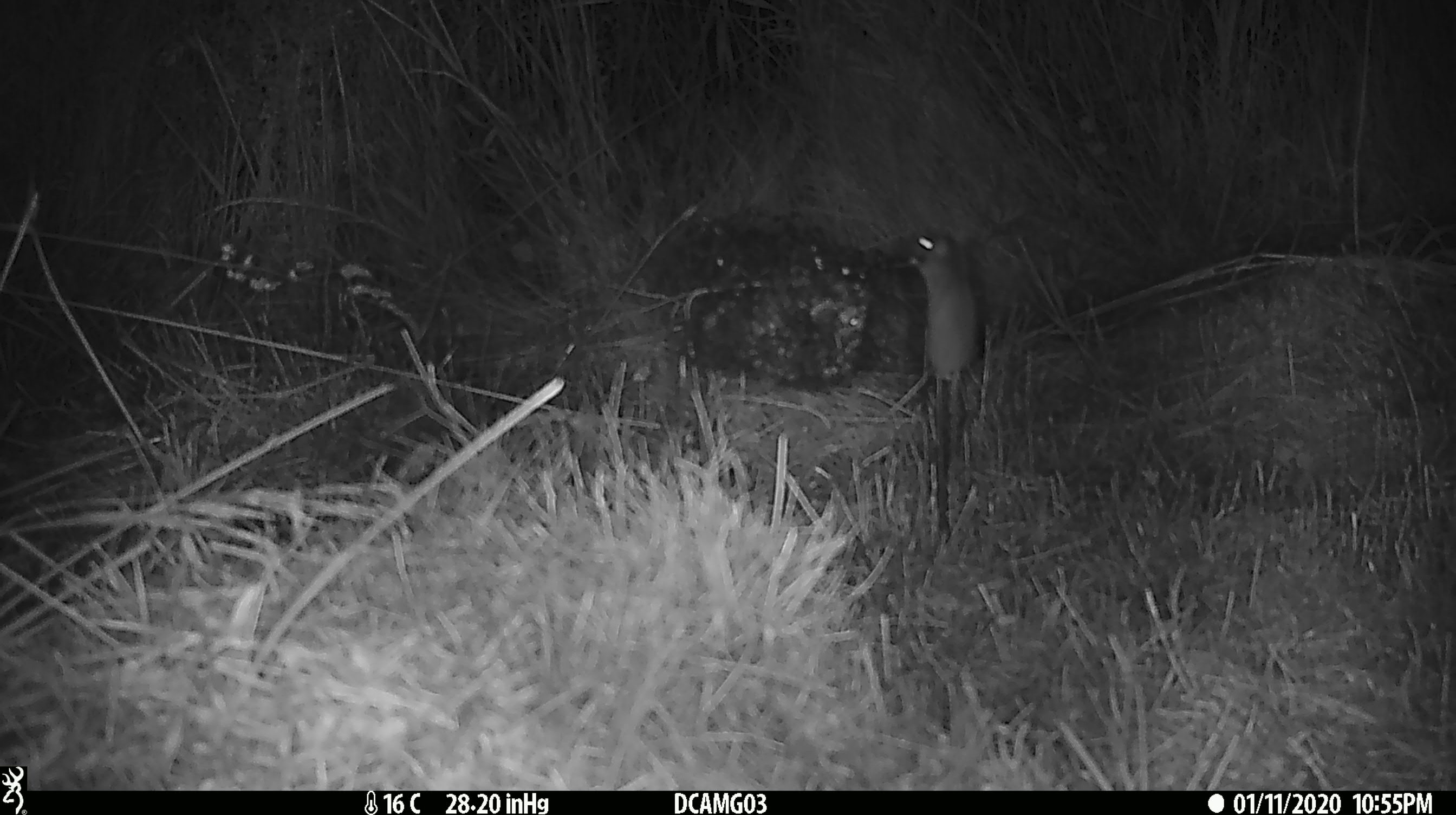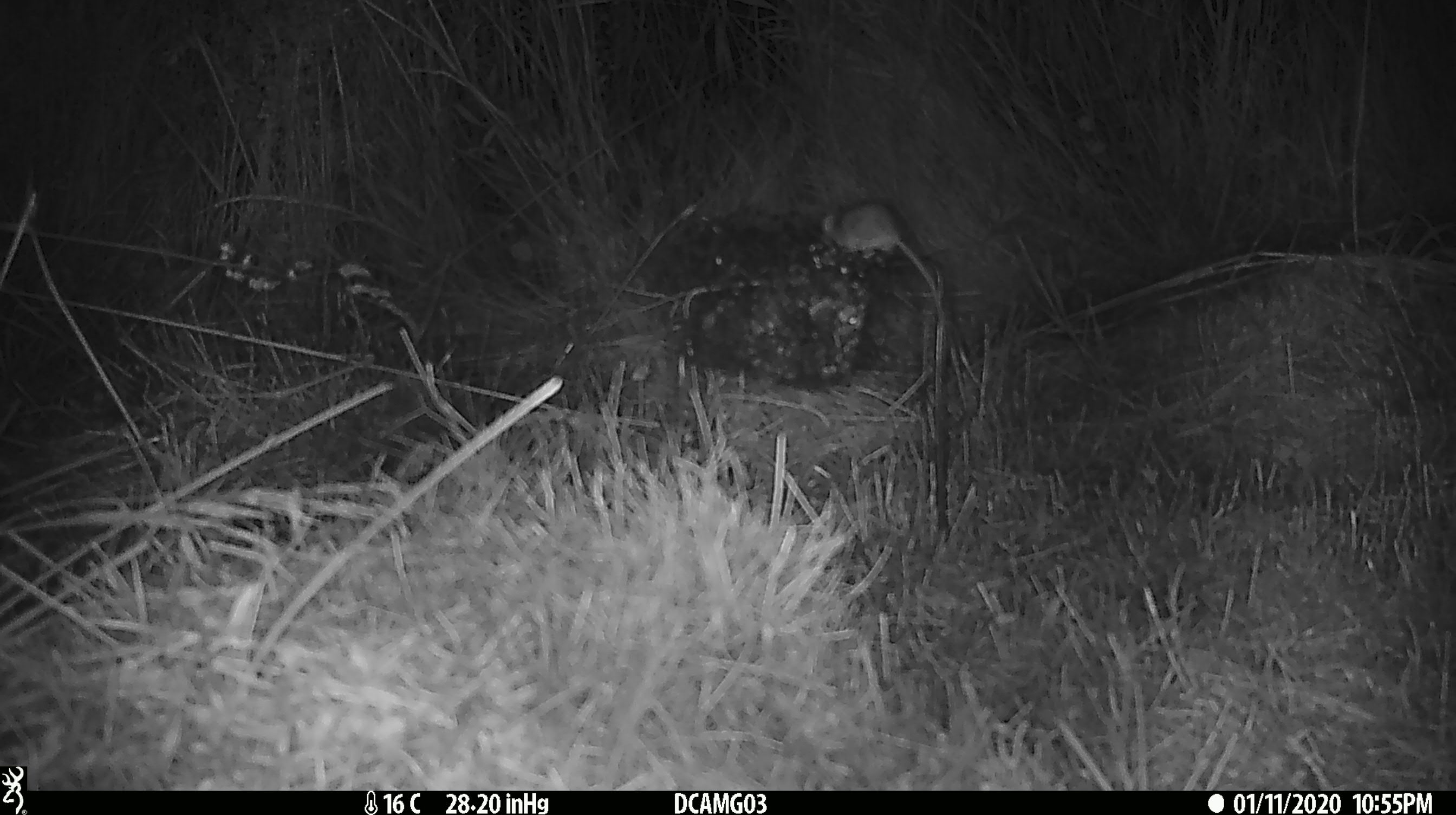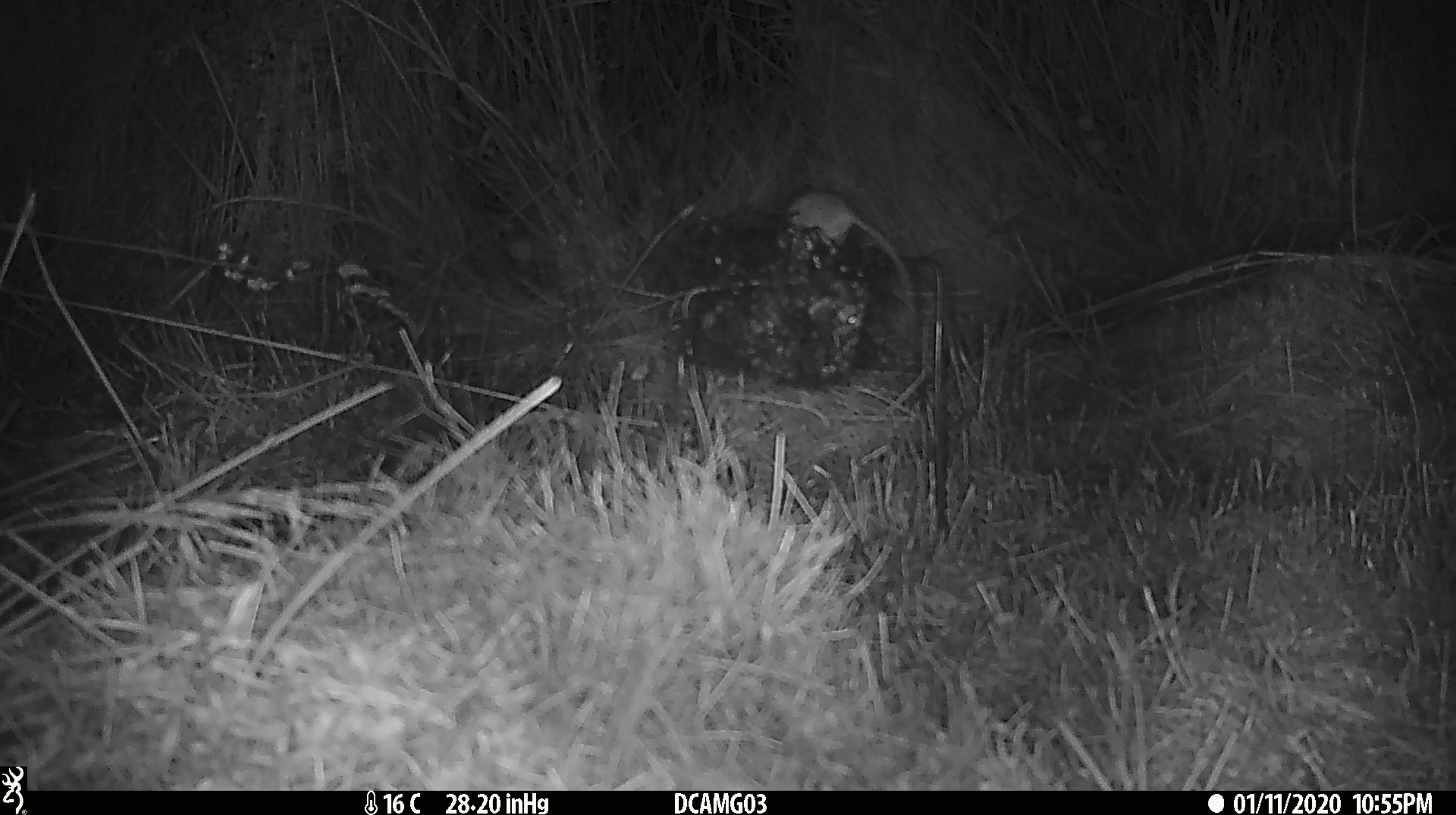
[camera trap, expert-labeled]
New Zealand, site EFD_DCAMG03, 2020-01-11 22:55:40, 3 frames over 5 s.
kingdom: Animalia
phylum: Chordata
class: Mammalia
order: Rodentia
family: Muridae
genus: Mus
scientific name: Mus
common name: mouse